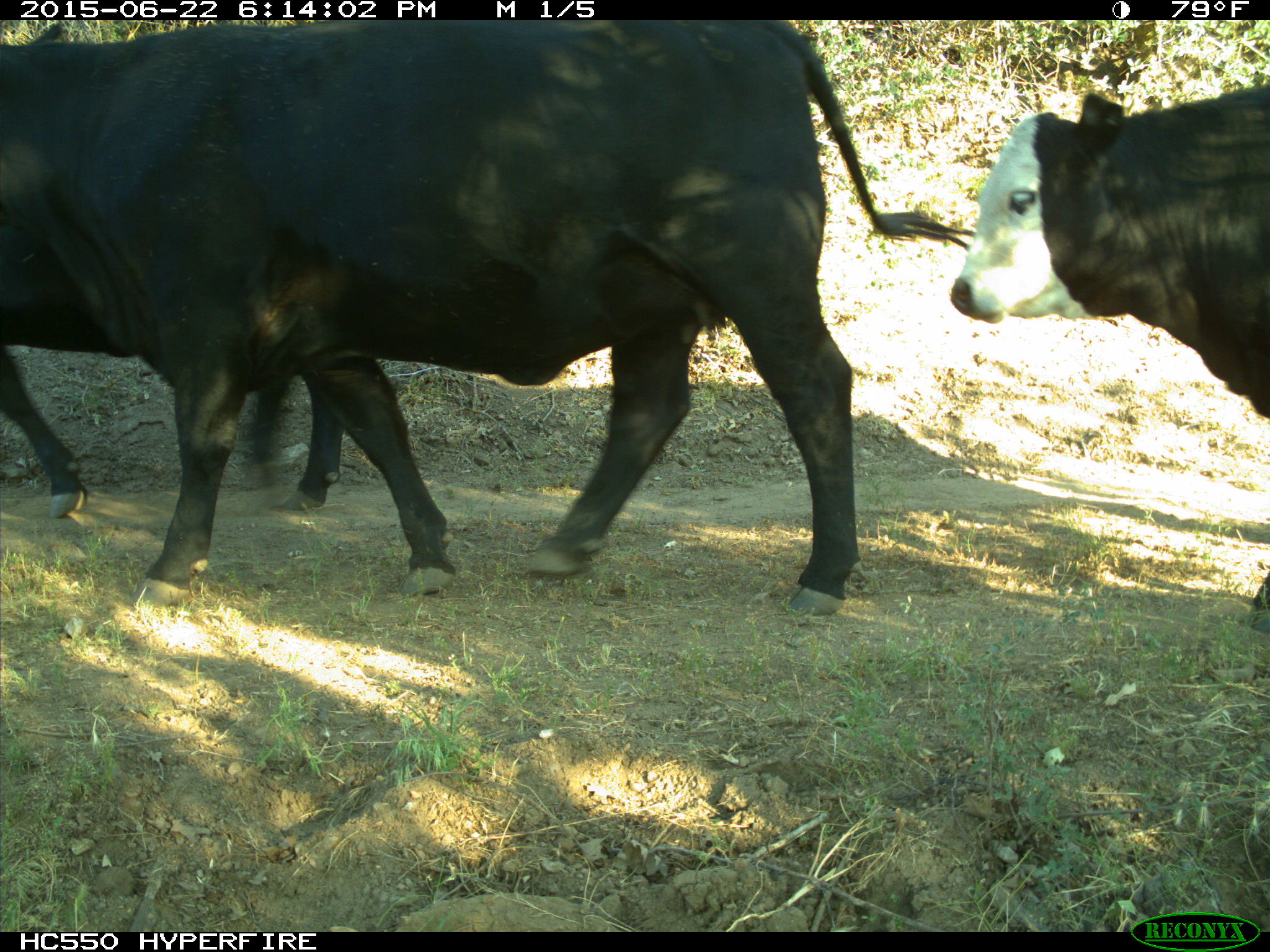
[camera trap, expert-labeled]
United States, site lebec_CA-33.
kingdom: Animalia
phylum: Chordata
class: Mammalia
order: Artiodactyla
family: Bovidae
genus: Bos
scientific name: Bos taurus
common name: domestic cow